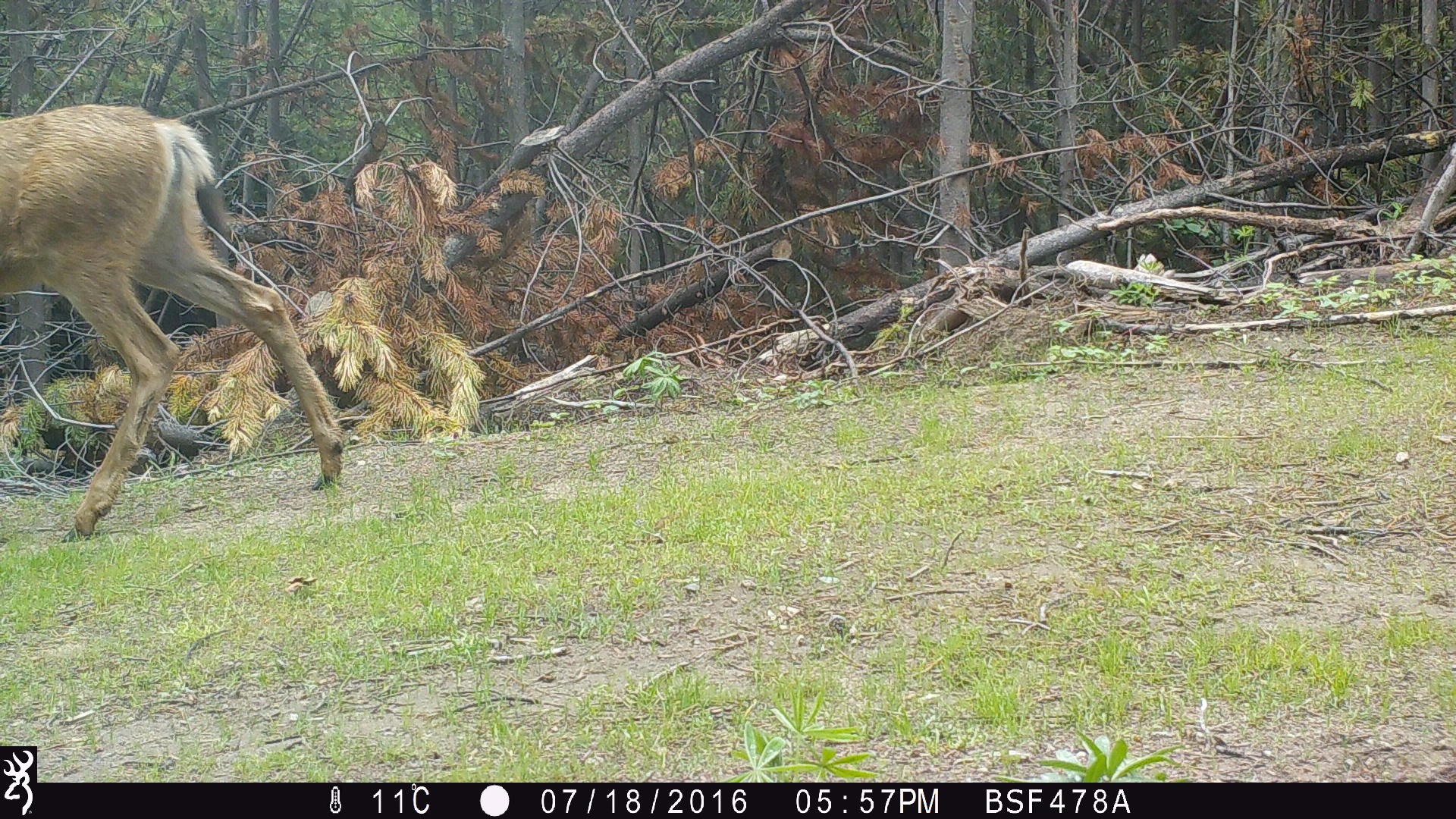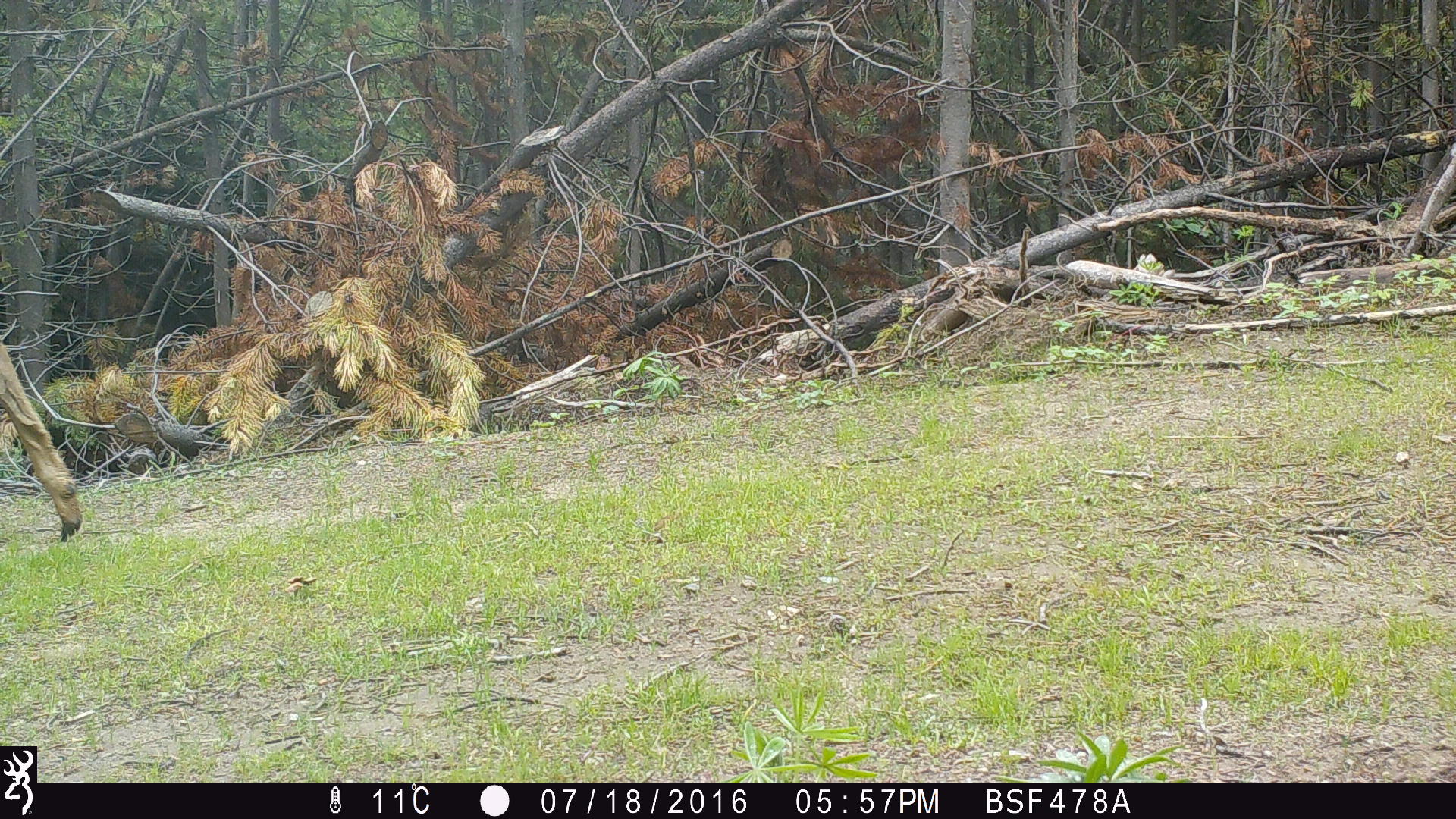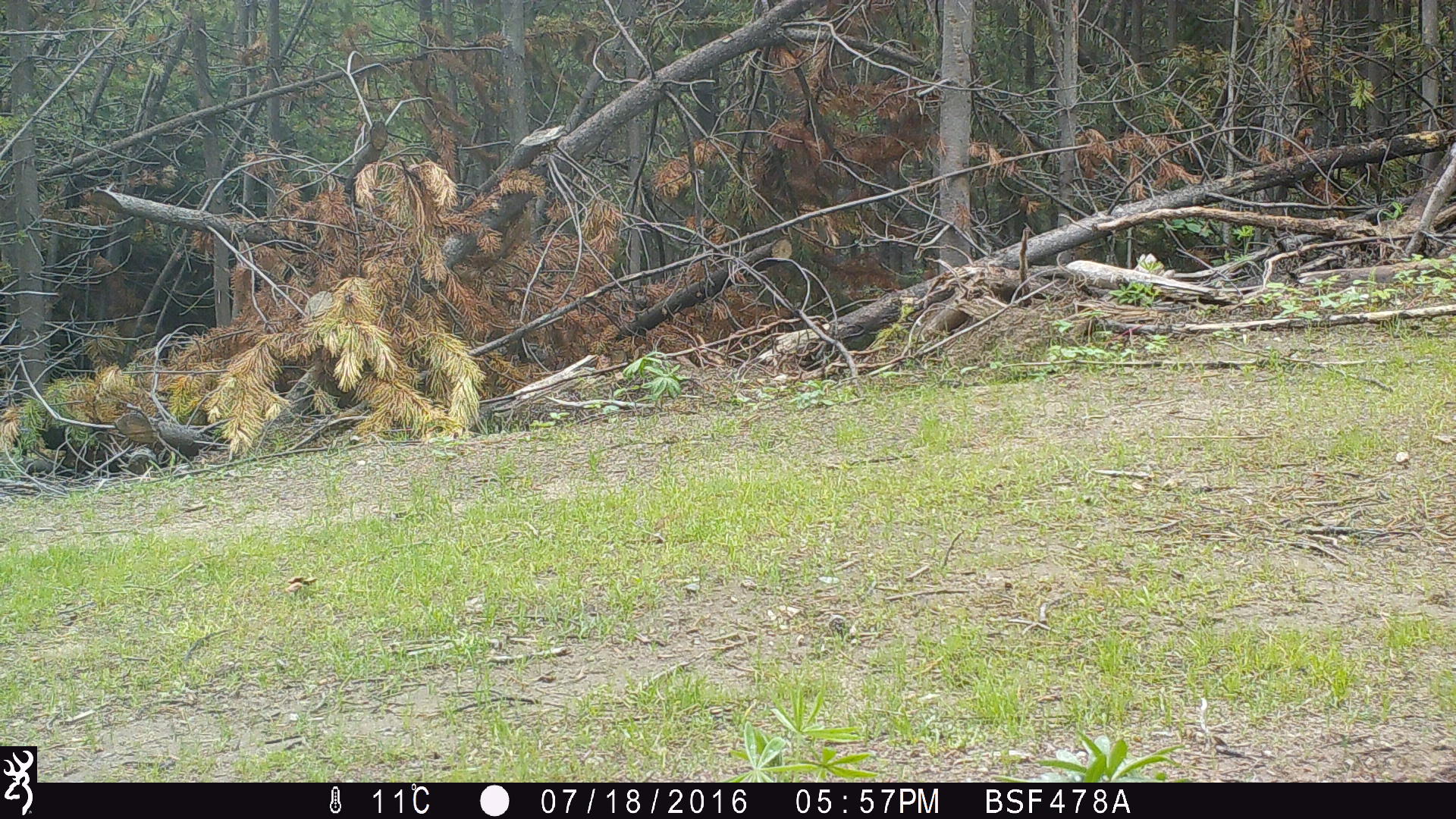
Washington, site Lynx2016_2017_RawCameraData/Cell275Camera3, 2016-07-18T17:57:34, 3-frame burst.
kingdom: Animalia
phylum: Chordata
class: Mammalia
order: Artiodactyla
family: Cervidae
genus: Odocoileus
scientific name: Odocoileus hemionus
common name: mule deer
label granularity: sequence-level